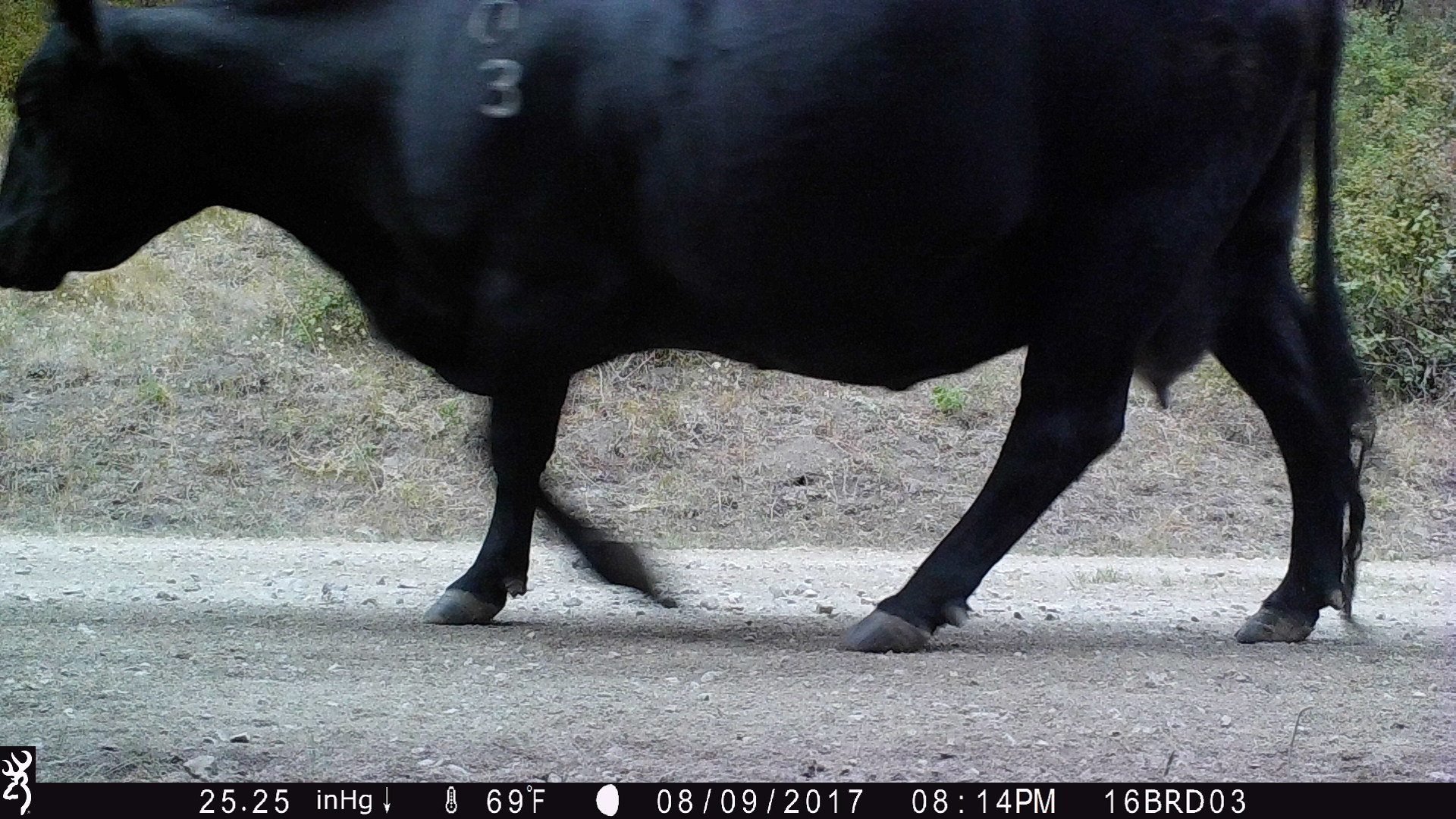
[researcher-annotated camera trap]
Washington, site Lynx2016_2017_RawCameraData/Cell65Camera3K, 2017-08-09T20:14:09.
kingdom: Animalia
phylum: Chordata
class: Mammalia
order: Artiodactyla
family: Bovidae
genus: Bos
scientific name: Bos taurus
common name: domestic cattle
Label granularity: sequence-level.